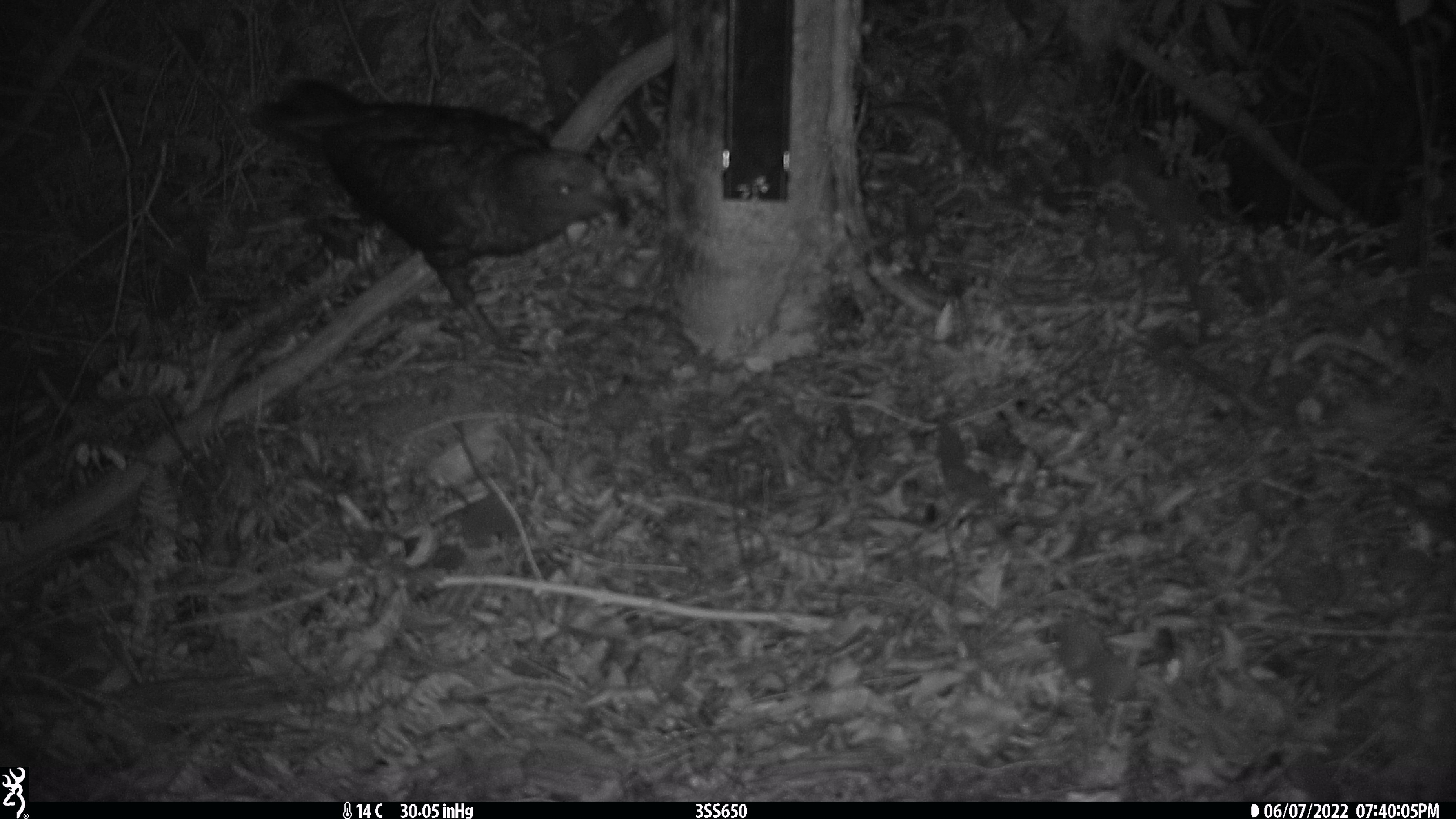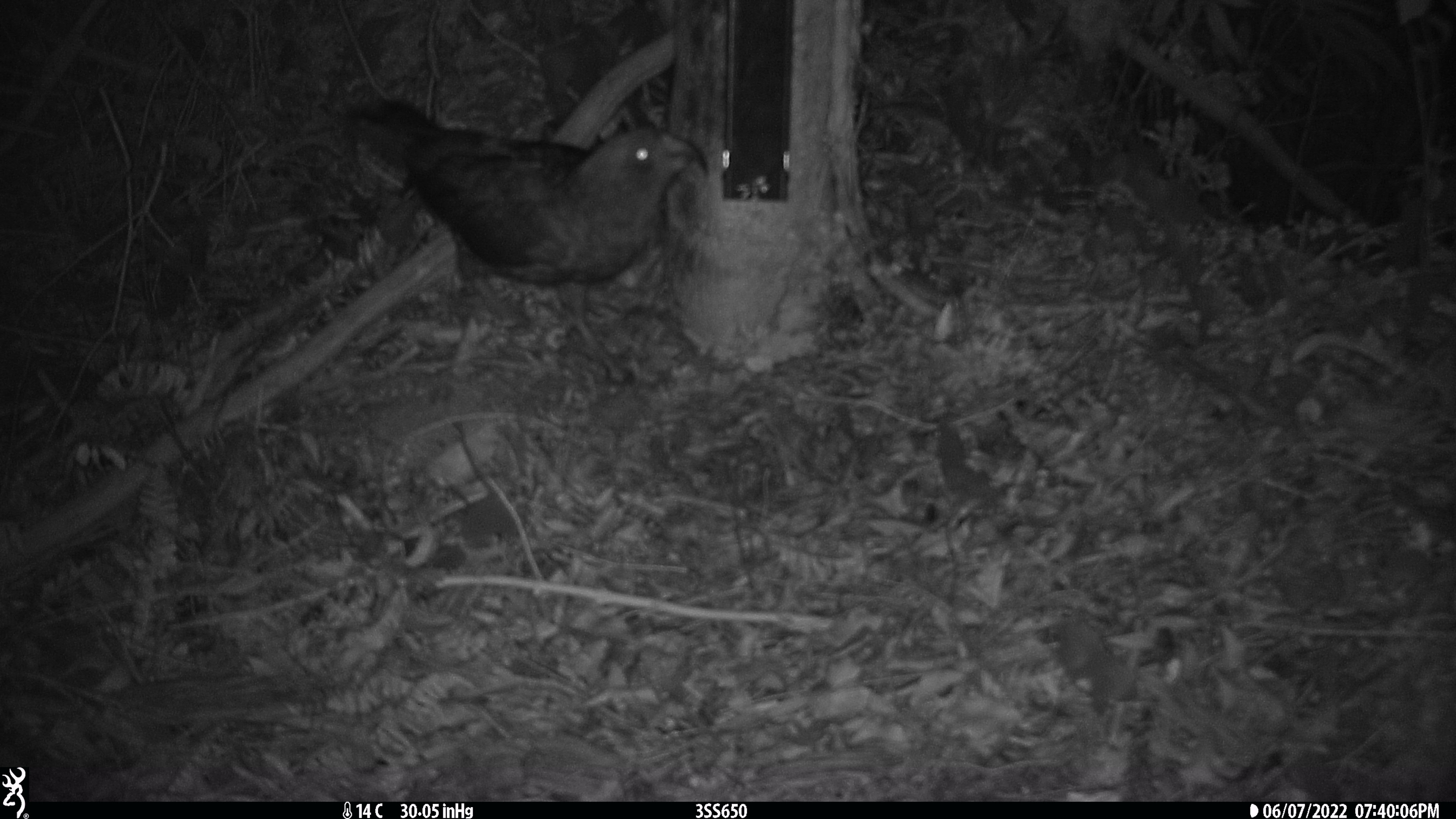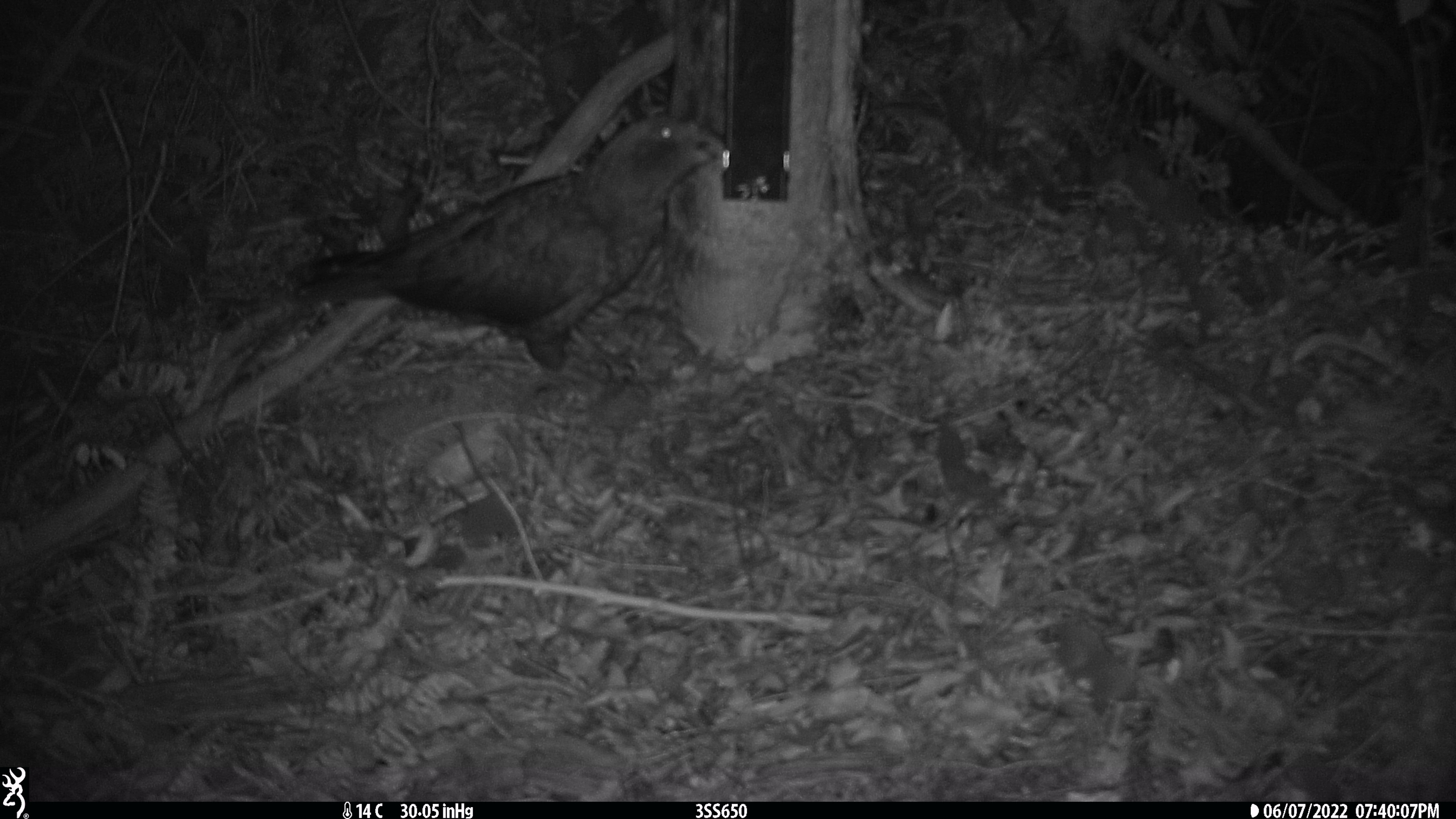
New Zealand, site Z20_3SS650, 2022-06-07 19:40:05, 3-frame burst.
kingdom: Animalia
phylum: Chordata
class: Aves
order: Psittaciformes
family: Strigopidae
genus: Nestor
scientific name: Nestor notabilis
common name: kea